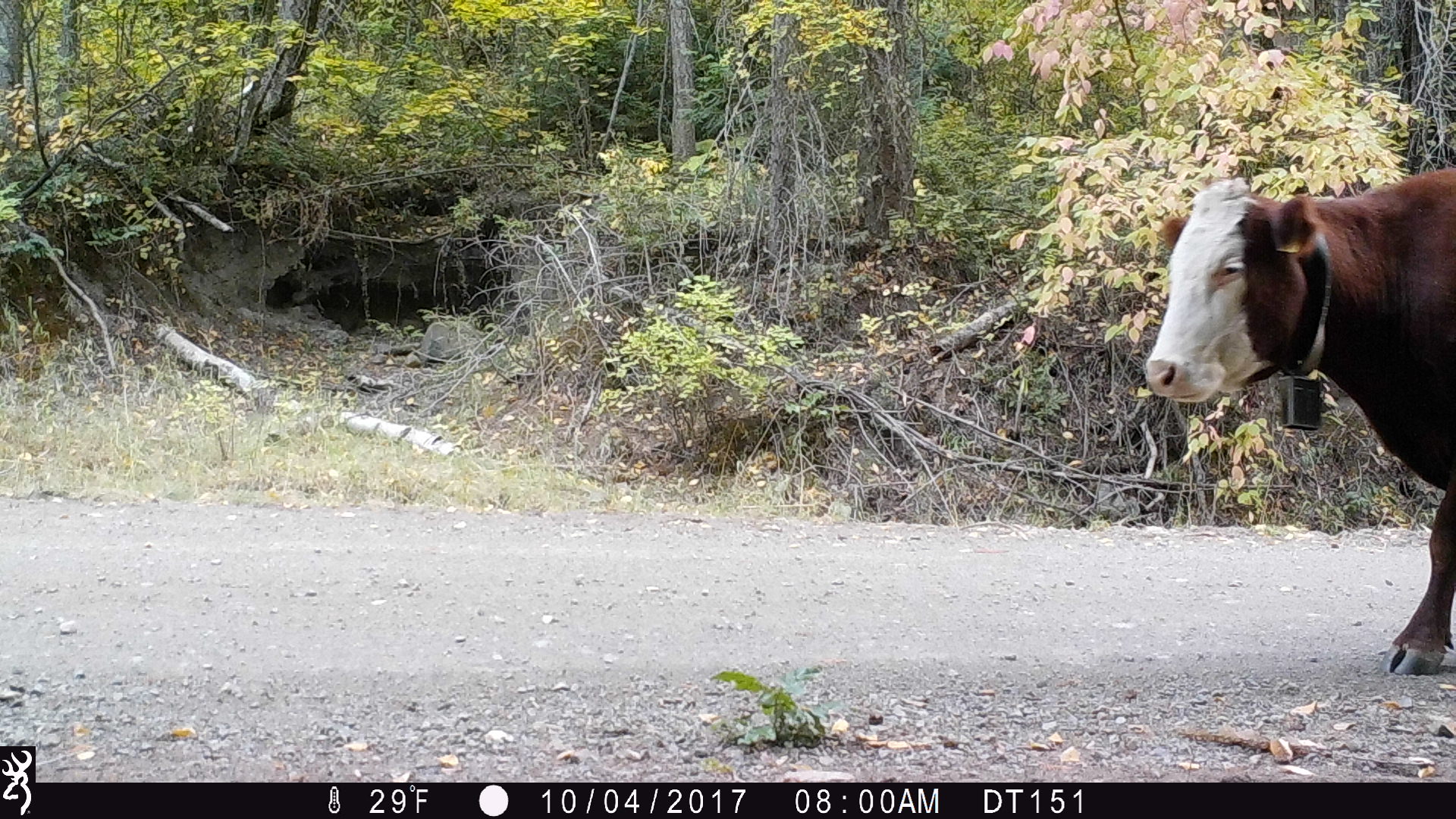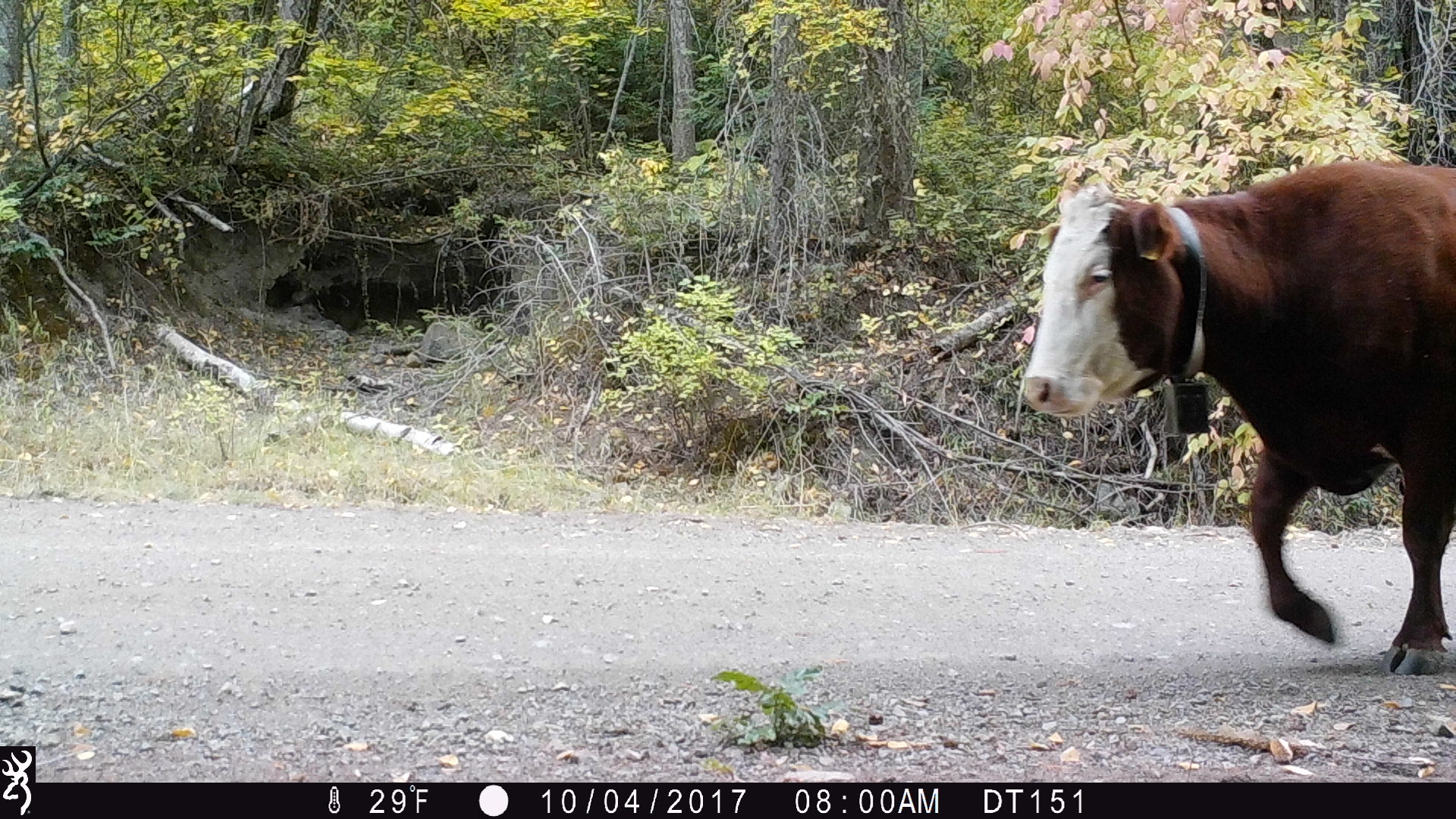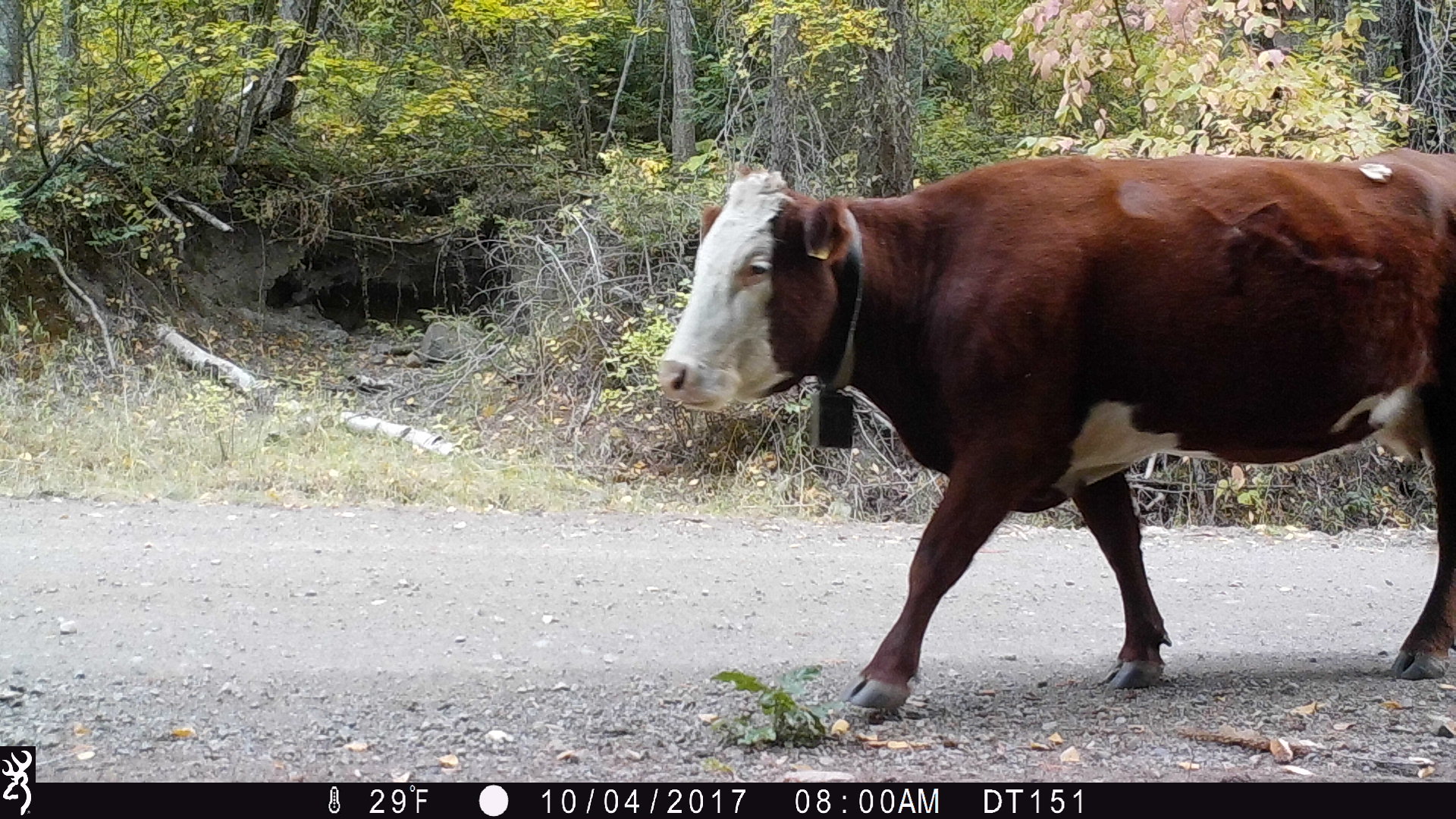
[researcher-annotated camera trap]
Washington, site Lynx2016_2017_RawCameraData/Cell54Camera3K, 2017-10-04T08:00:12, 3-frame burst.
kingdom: Animalia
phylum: Chordata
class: Mammalia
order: Artiodactyla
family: Bovidae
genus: Bos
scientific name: Bos taurus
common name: domestic cattle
Domestic cattle (Bos taurus). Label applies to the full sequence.